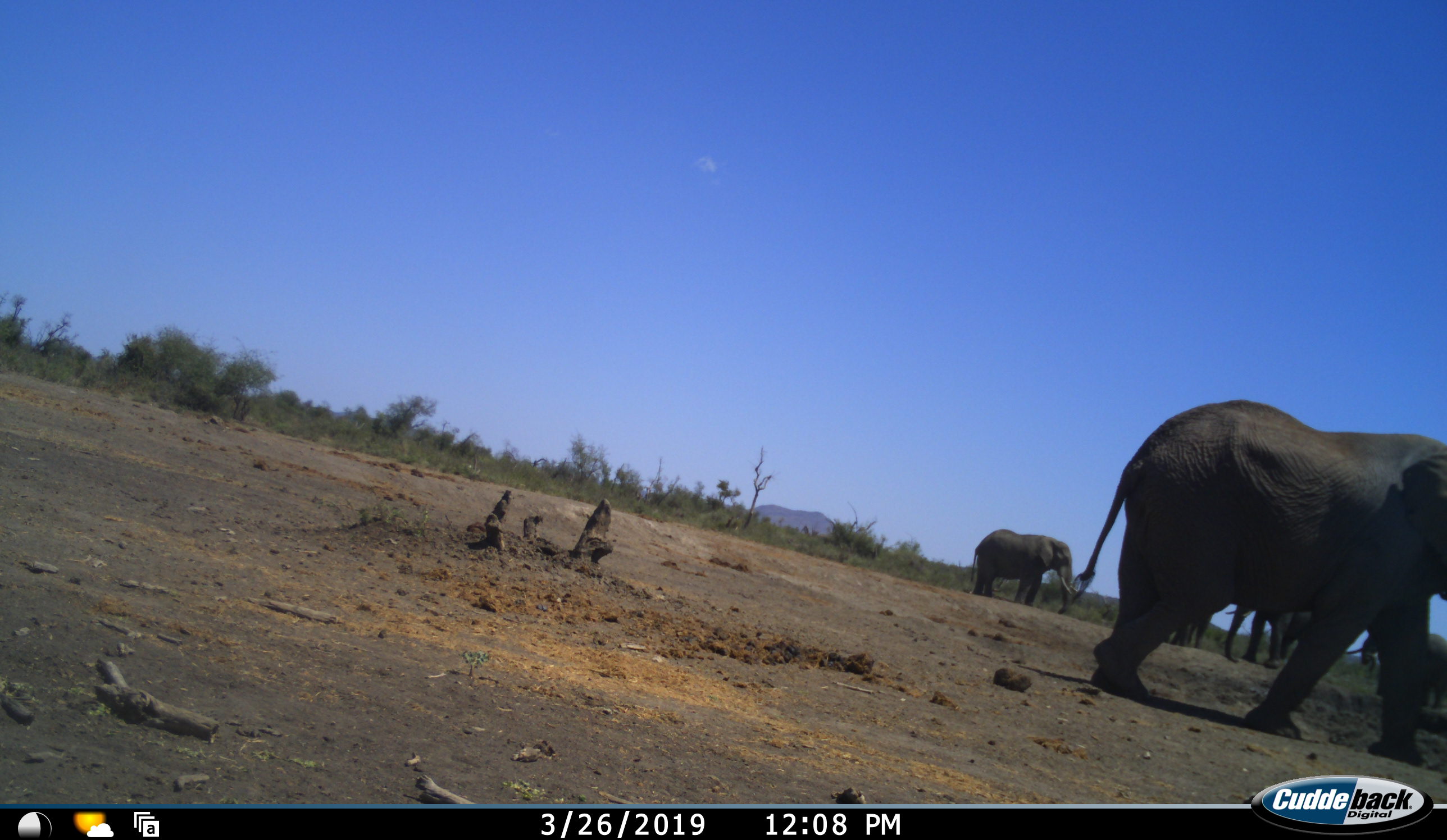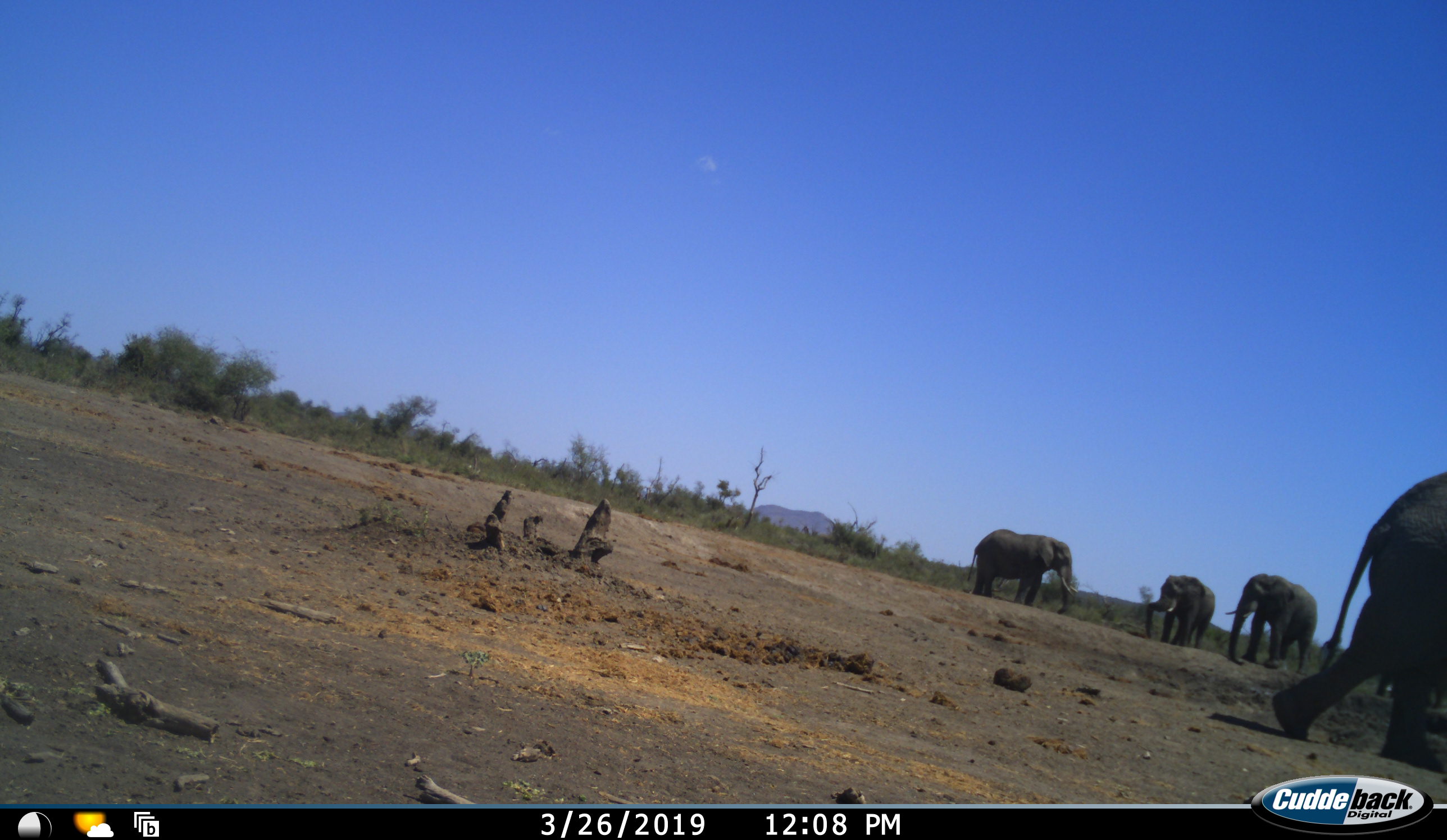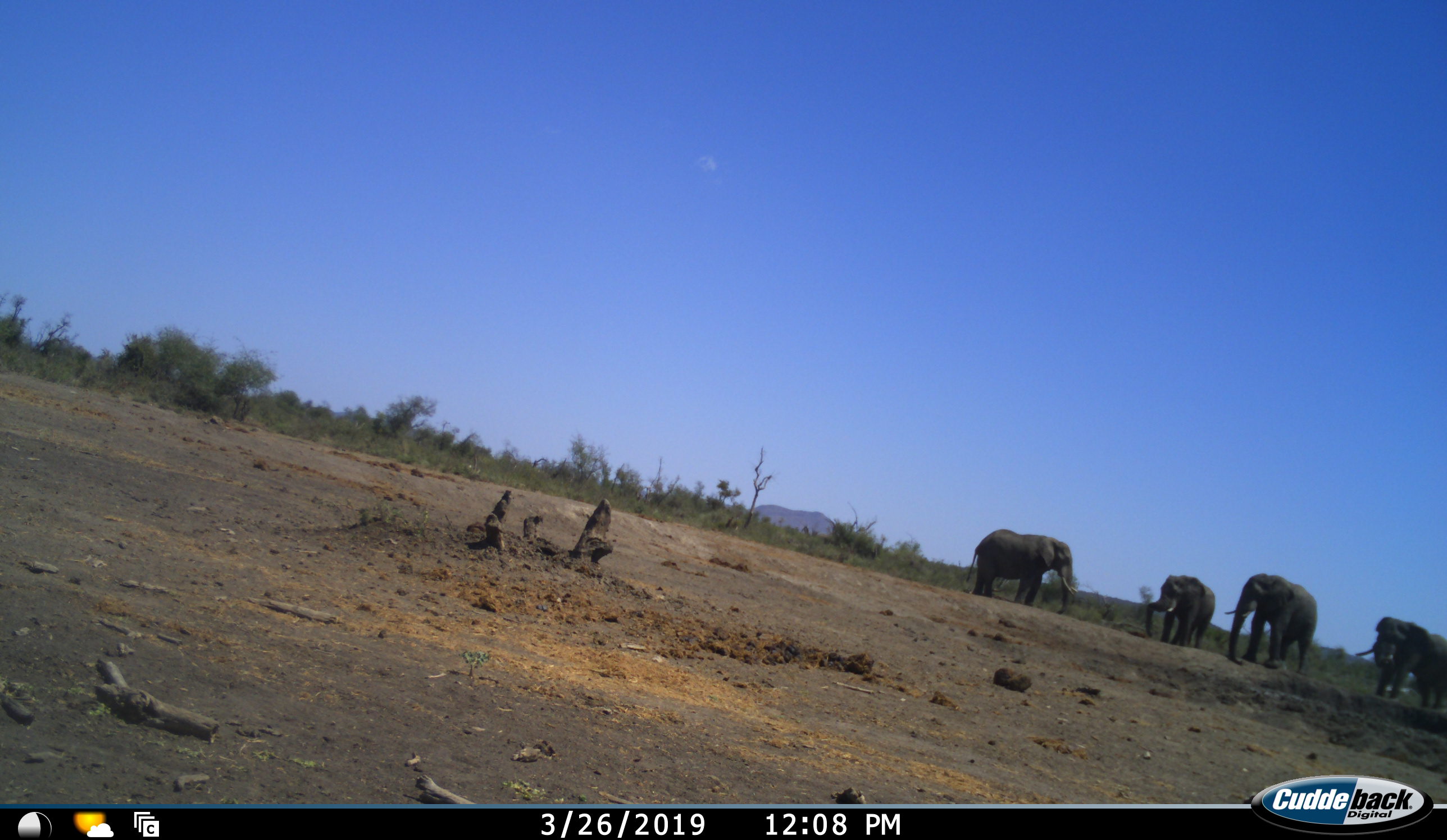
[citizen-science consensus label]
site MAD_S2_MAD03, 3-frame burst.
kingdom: Animalia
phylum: Chordata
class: Mammalia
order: Proboscidea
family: Elephantidae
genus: Loxodonta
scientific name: Loxodonta africana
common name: african bush elephant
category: elephant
Elephant (african bush elephant) (Loxodonta africana), count 5. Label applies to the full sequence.